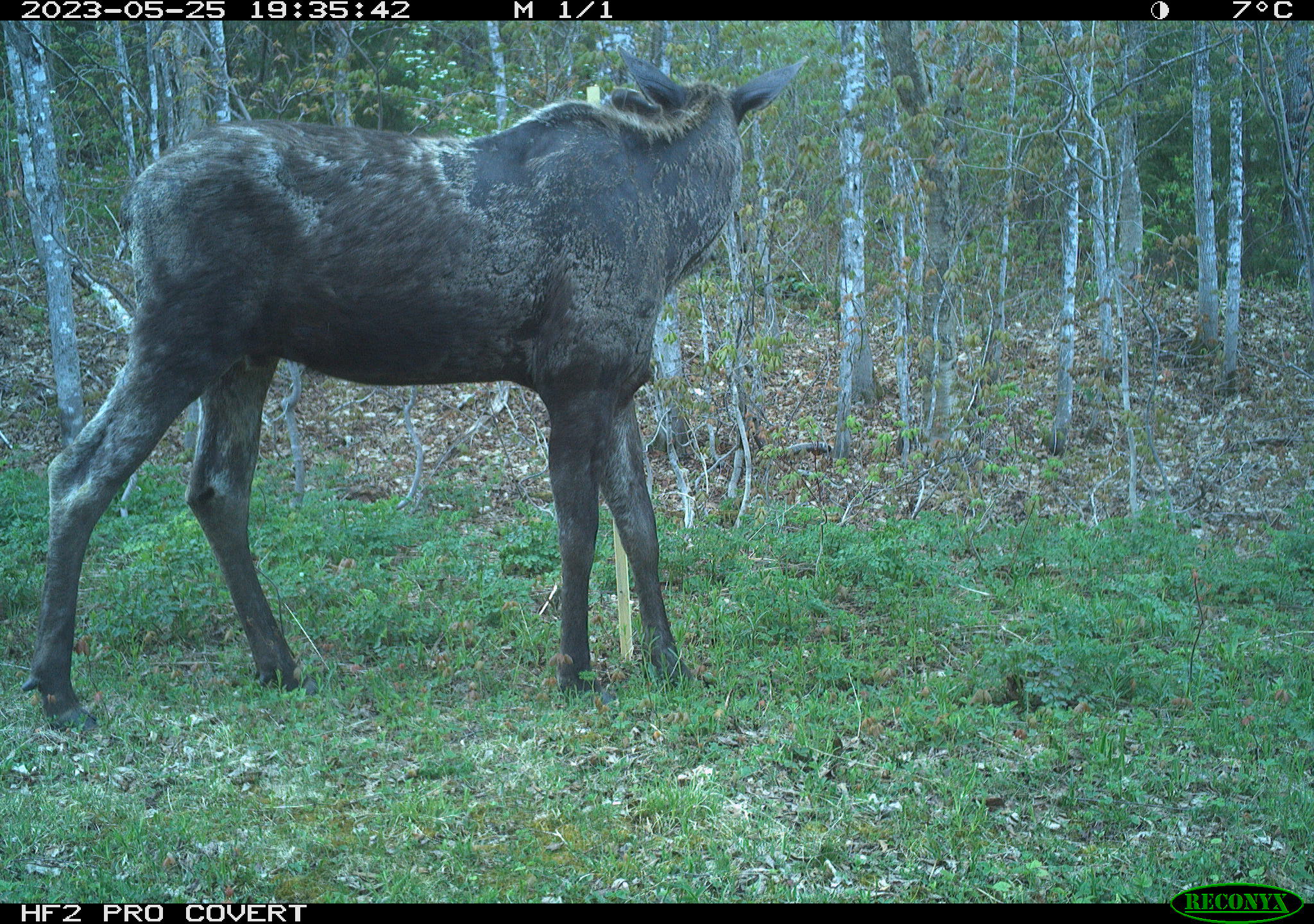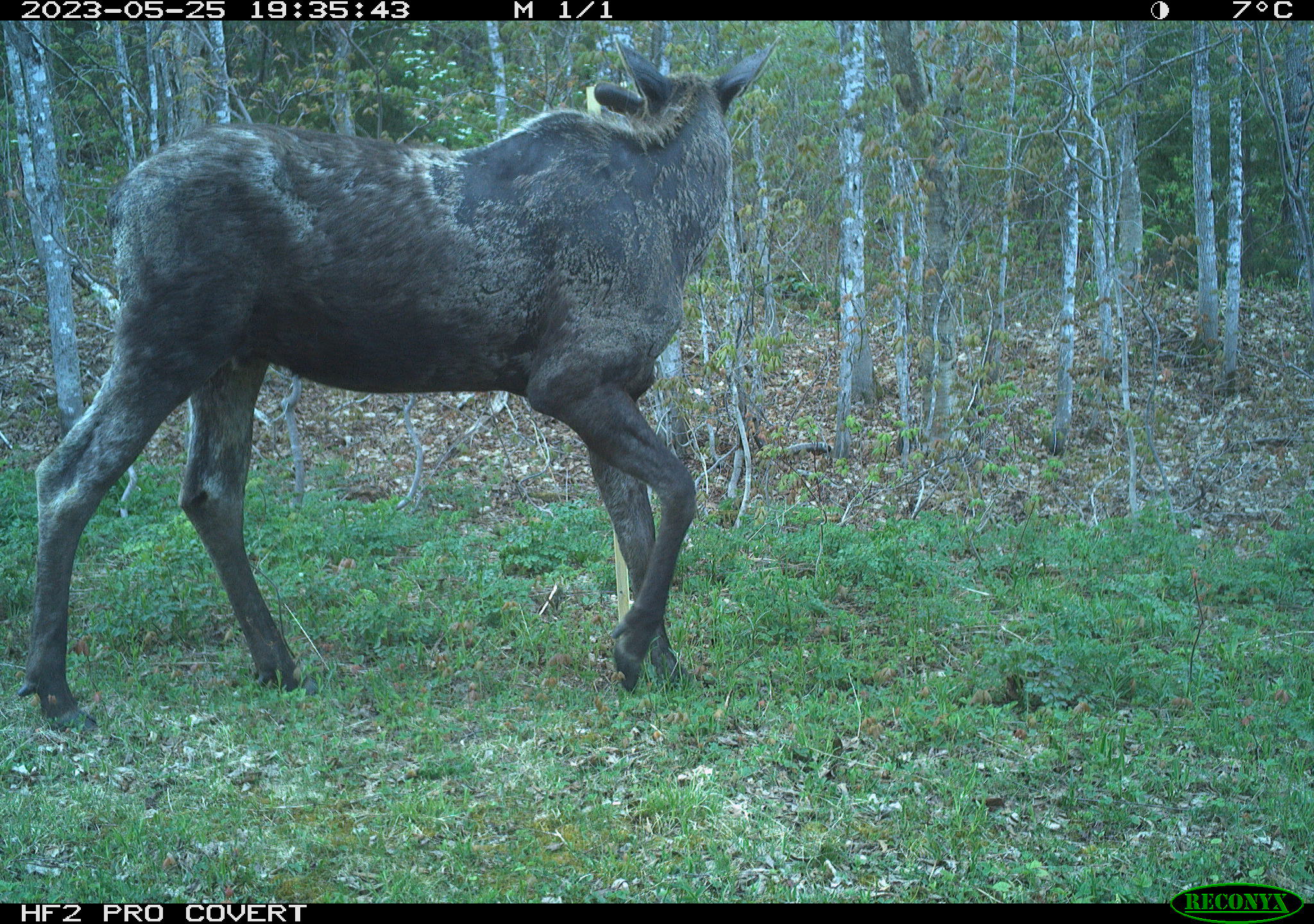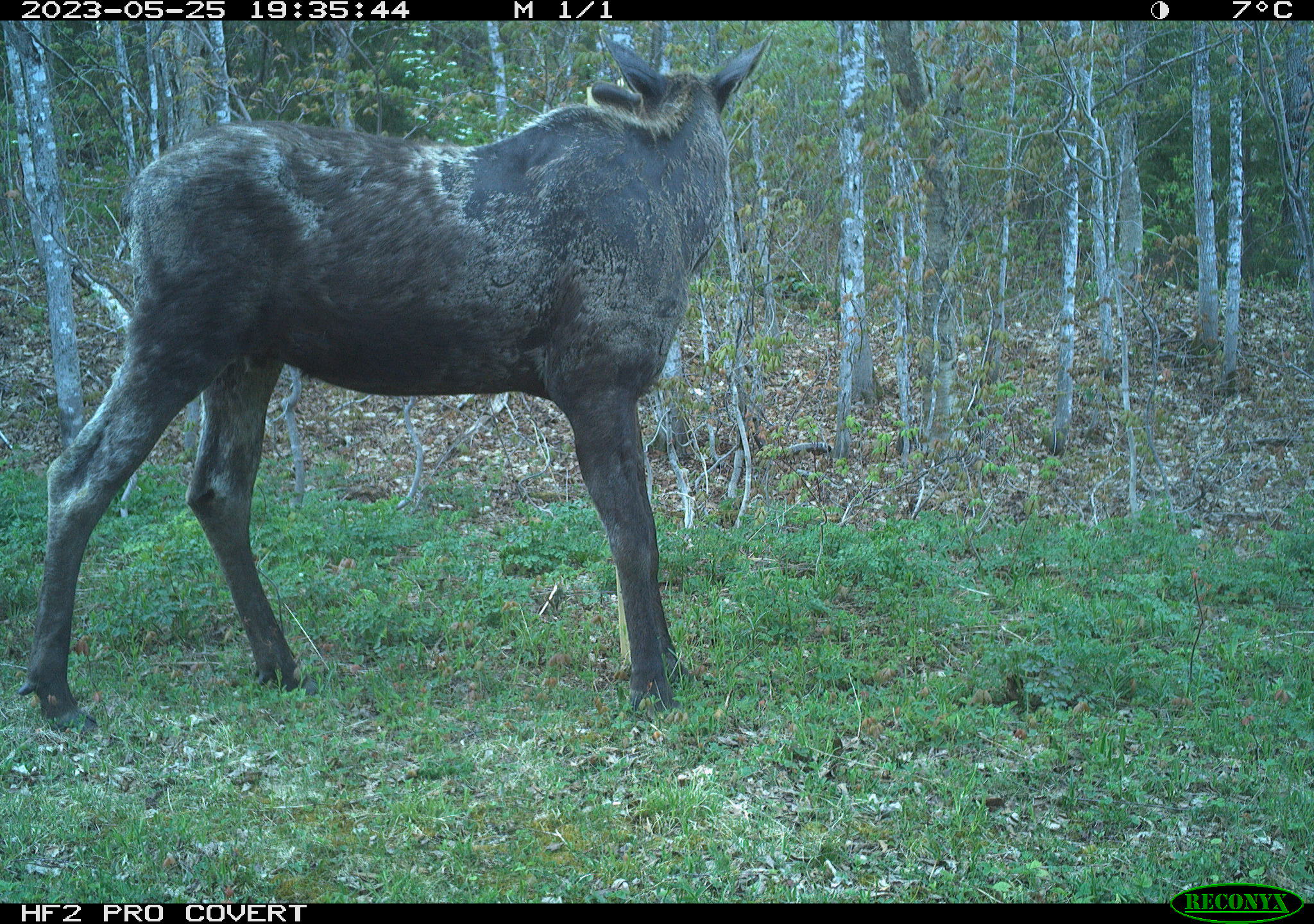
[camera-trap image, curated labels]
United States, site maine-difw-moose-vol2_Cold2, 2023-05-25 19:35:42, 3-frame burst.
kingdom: Animalia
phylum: Chordata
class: Mammalia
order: Artiodactyla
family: Cervidae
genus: Alces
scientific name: Alces alces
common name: moose